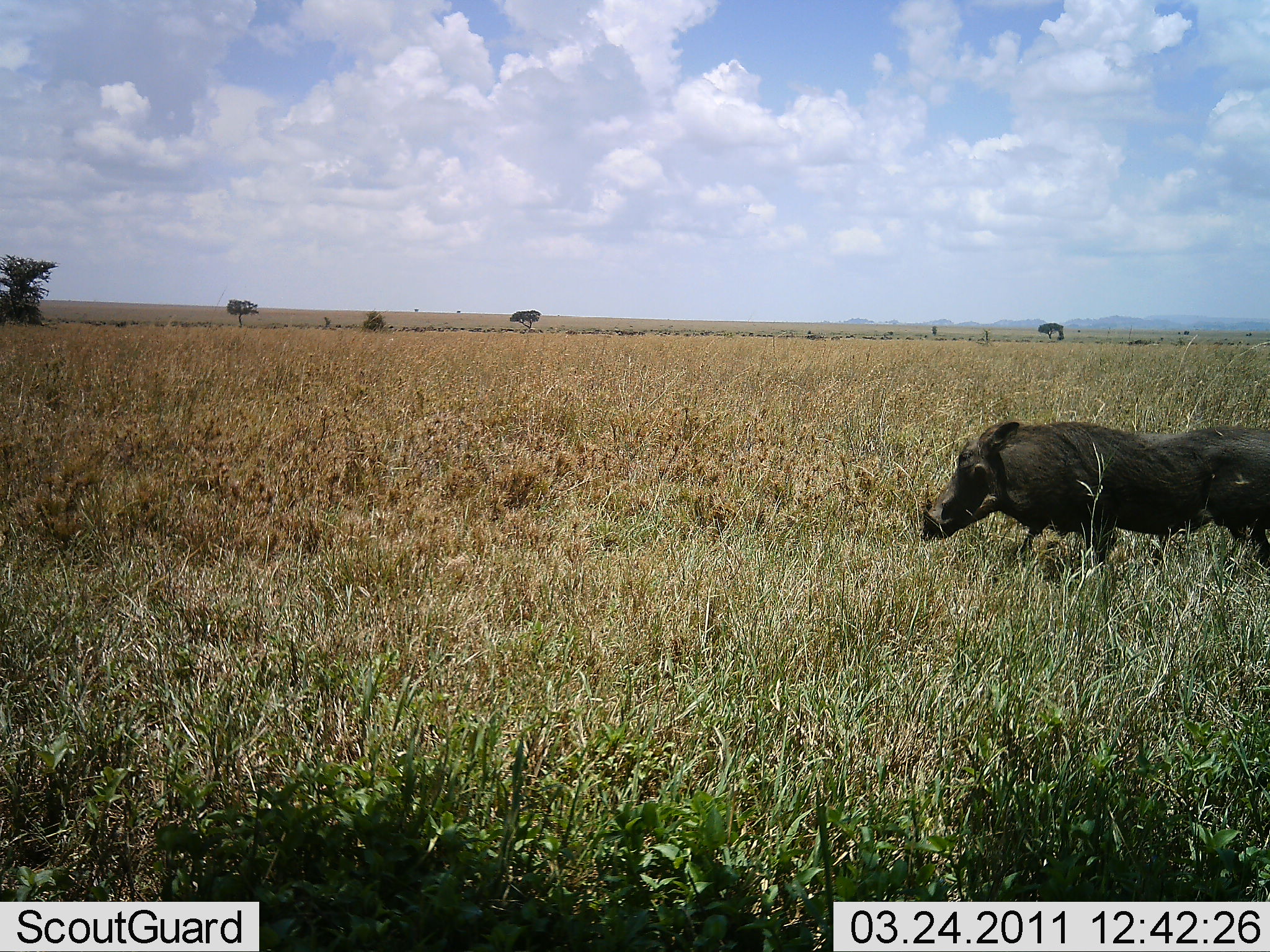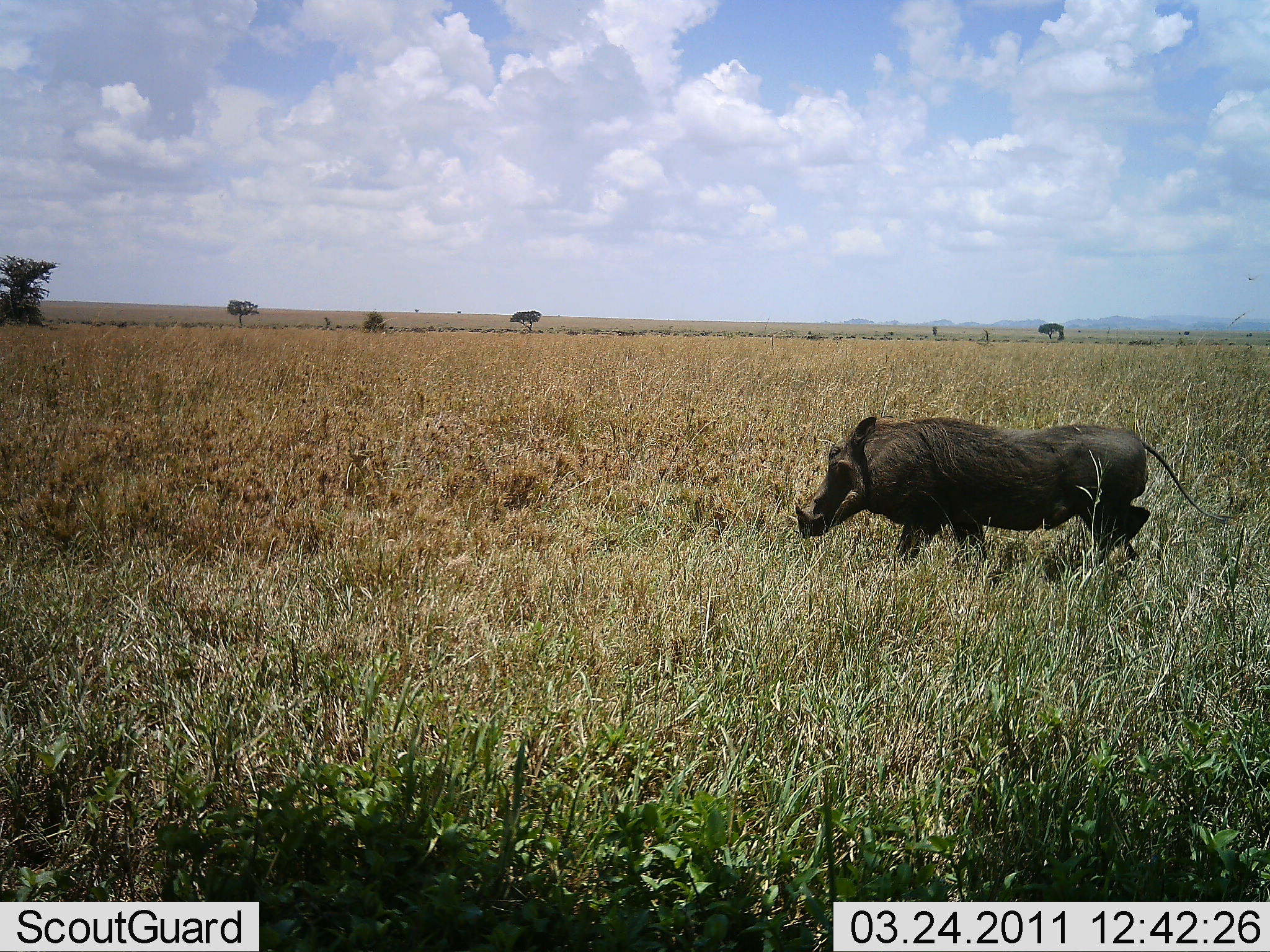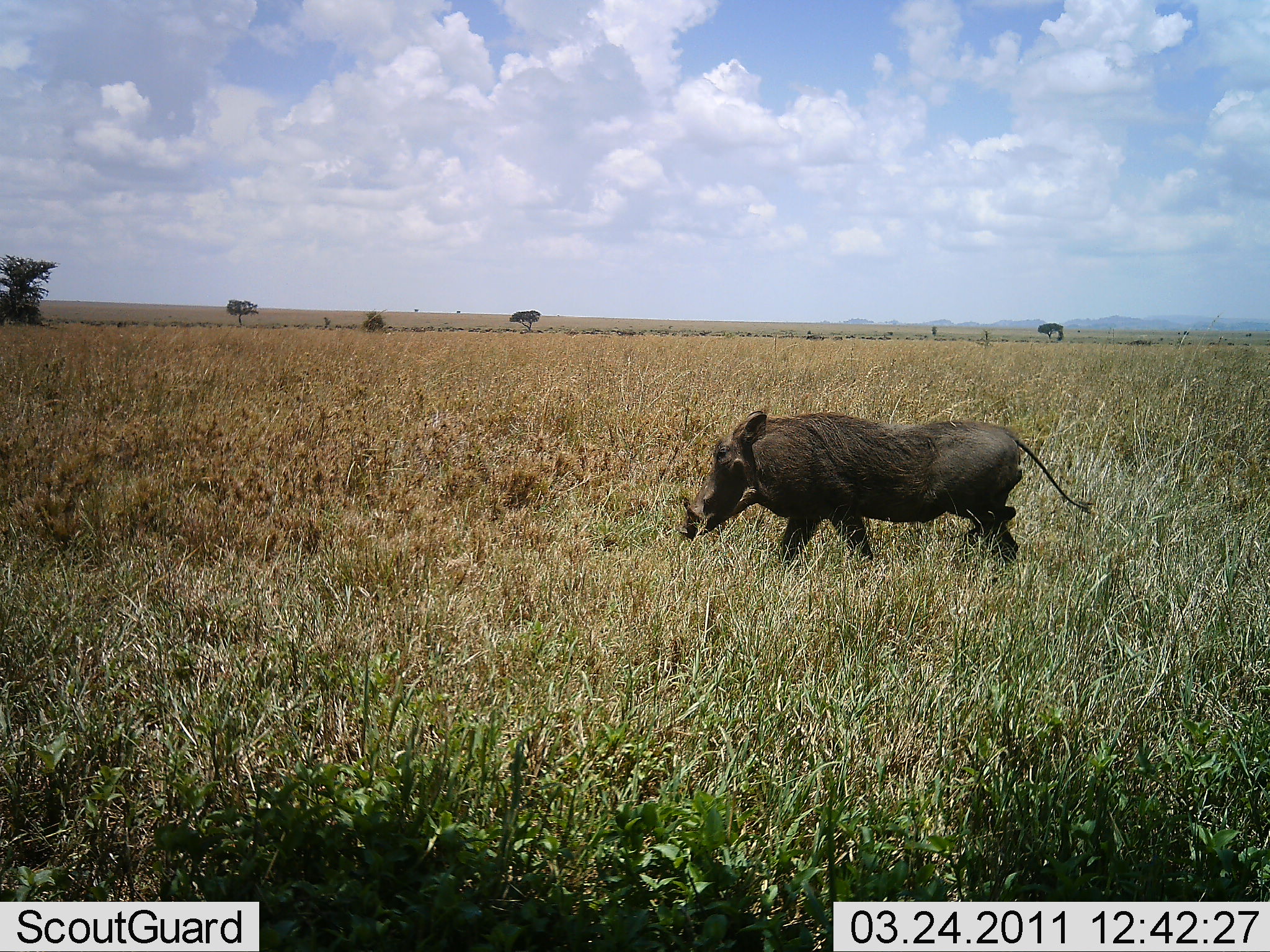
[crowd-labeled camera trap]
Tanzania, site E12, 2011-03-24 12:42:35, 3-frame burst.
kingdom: Animalia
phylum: Chordata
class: Mammalia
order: Artiodactyla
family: Suidae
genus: Phacochoerus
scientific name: Phacochoerus africanus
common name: warthog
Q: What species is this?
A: Warthog (Phacochoerus africanus).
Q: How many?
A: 1.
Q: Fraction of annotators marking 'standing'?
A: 0%.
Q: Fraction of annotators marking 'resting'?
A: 0%.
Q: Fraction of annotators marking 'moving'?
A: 100%.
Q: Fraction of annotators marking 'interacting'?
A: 0%.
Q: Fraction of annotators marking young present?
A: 0%.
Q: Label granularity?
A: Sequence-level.